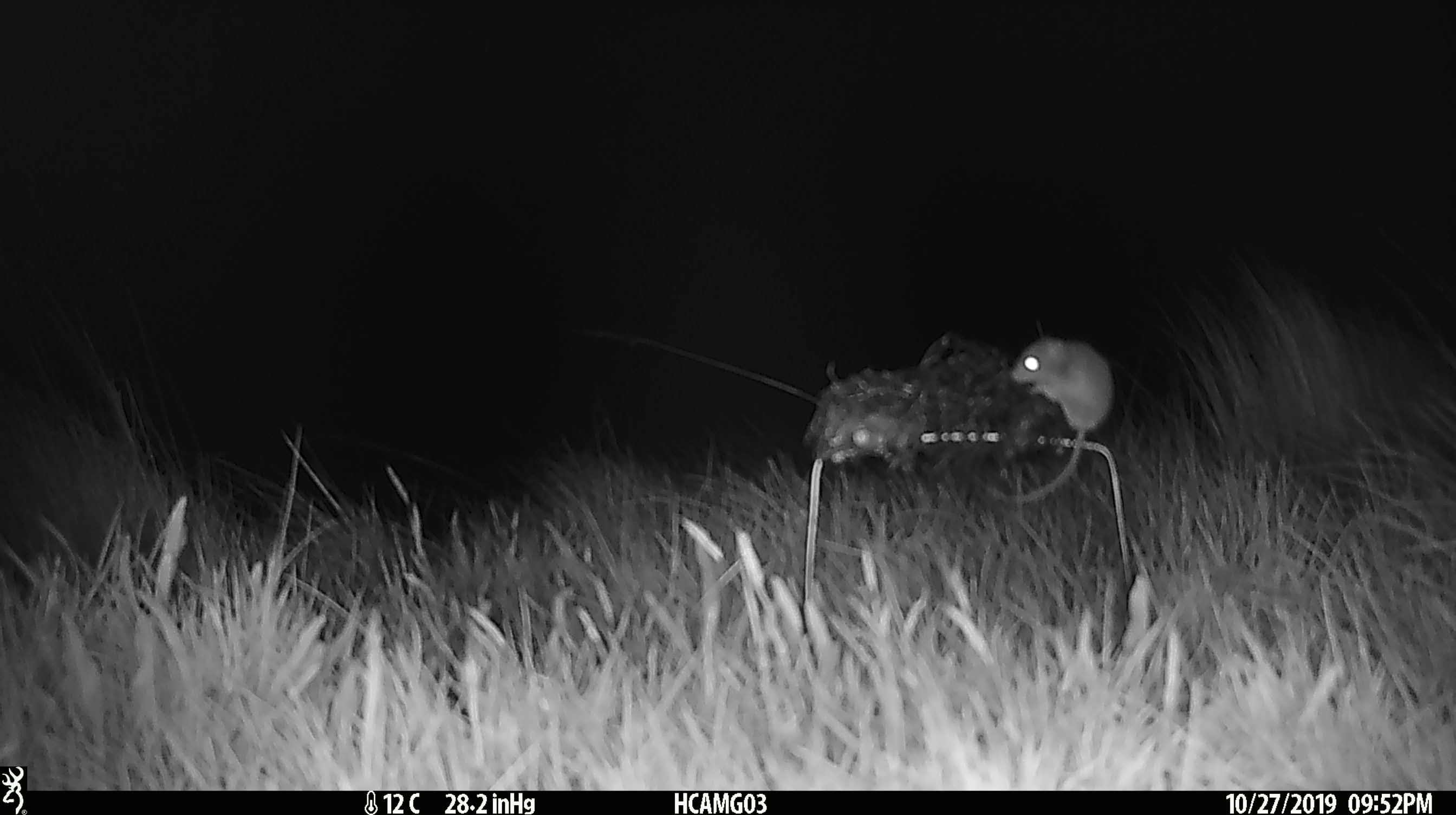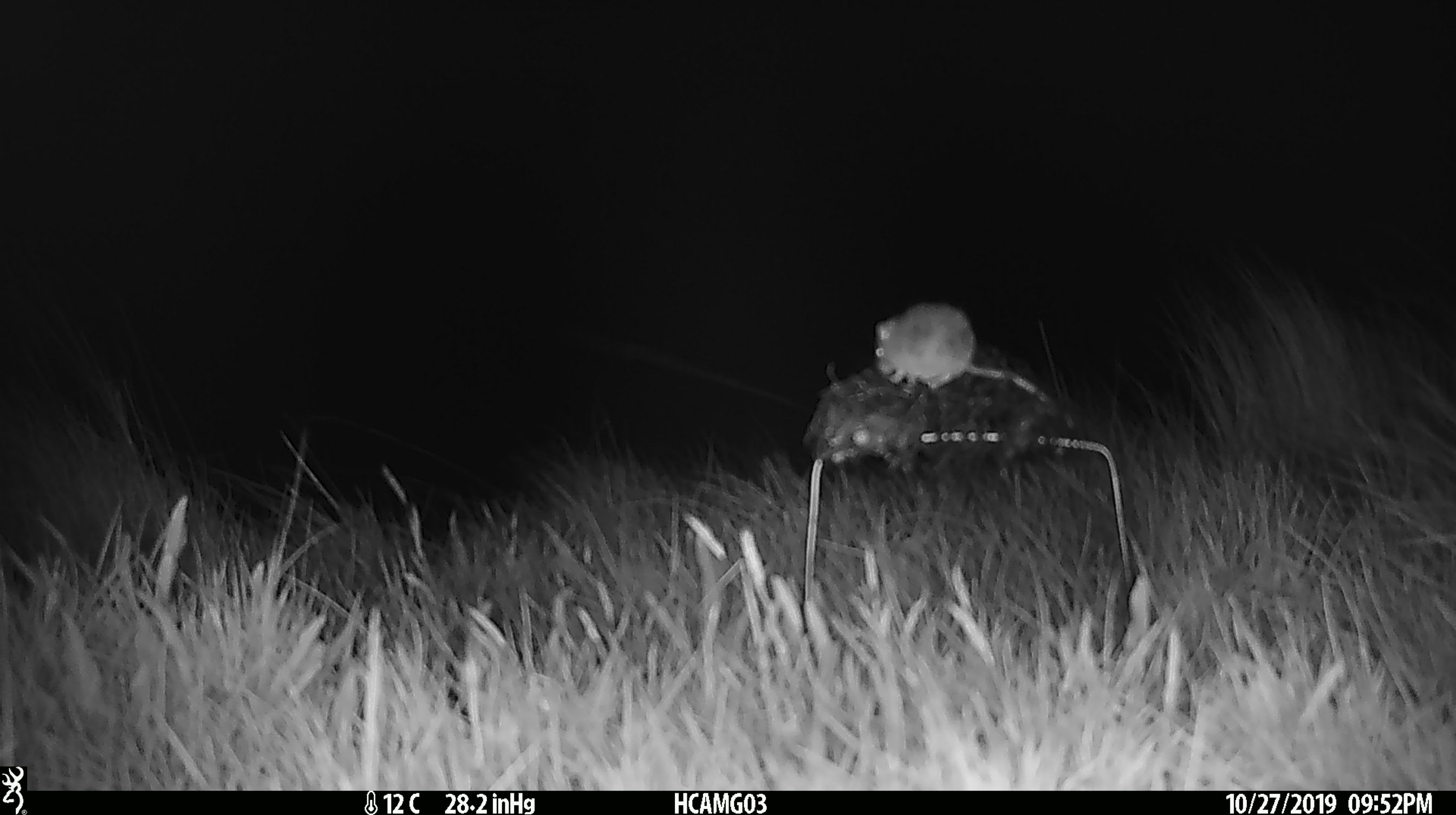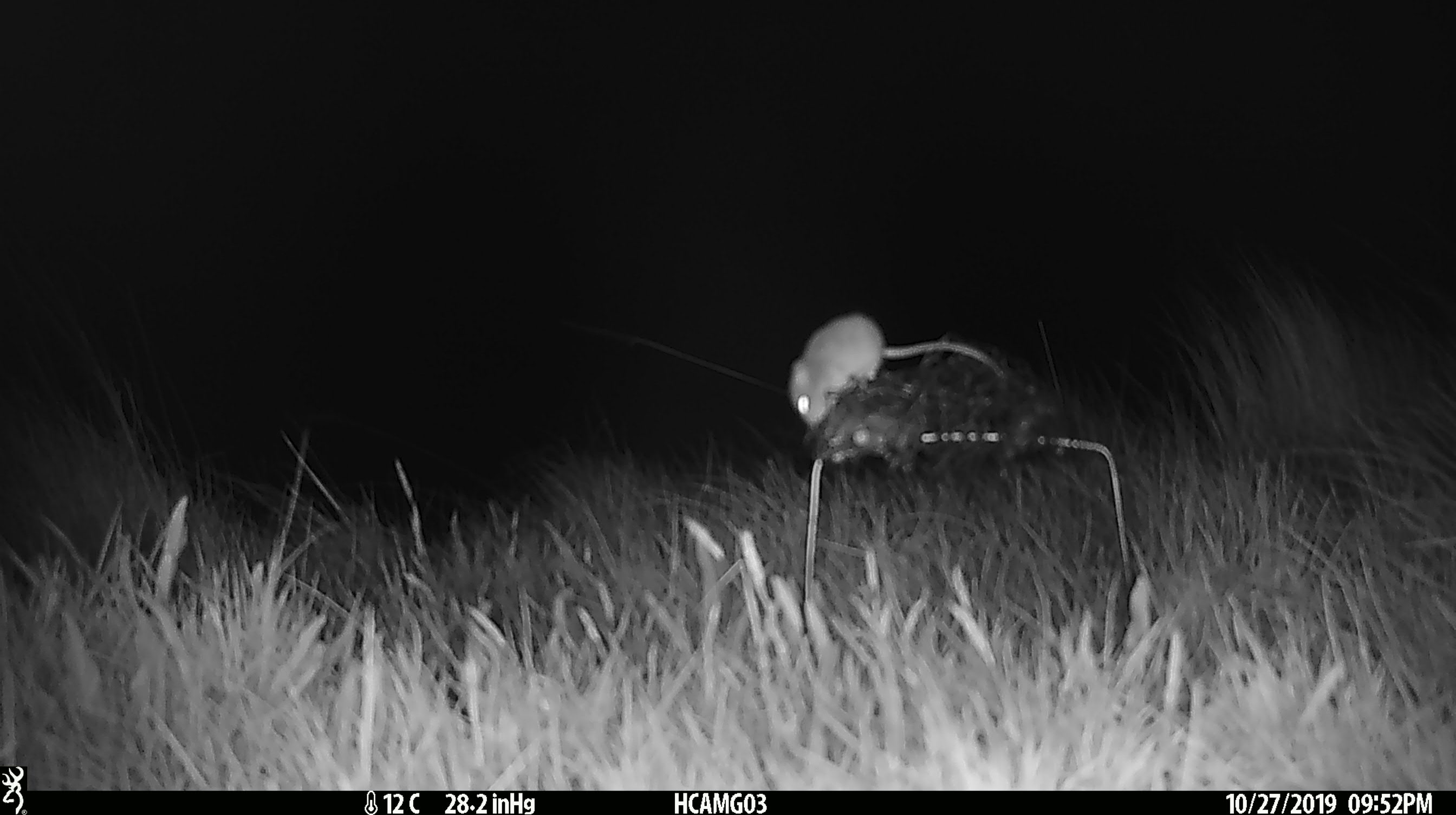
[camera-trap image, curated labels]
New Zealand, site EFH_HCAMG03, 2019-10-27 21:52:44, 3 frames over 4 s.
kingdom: Animalia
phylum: Chordata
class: Mammalia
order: Rodentia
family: Muridae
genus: Mus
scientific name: Mus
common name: mouse